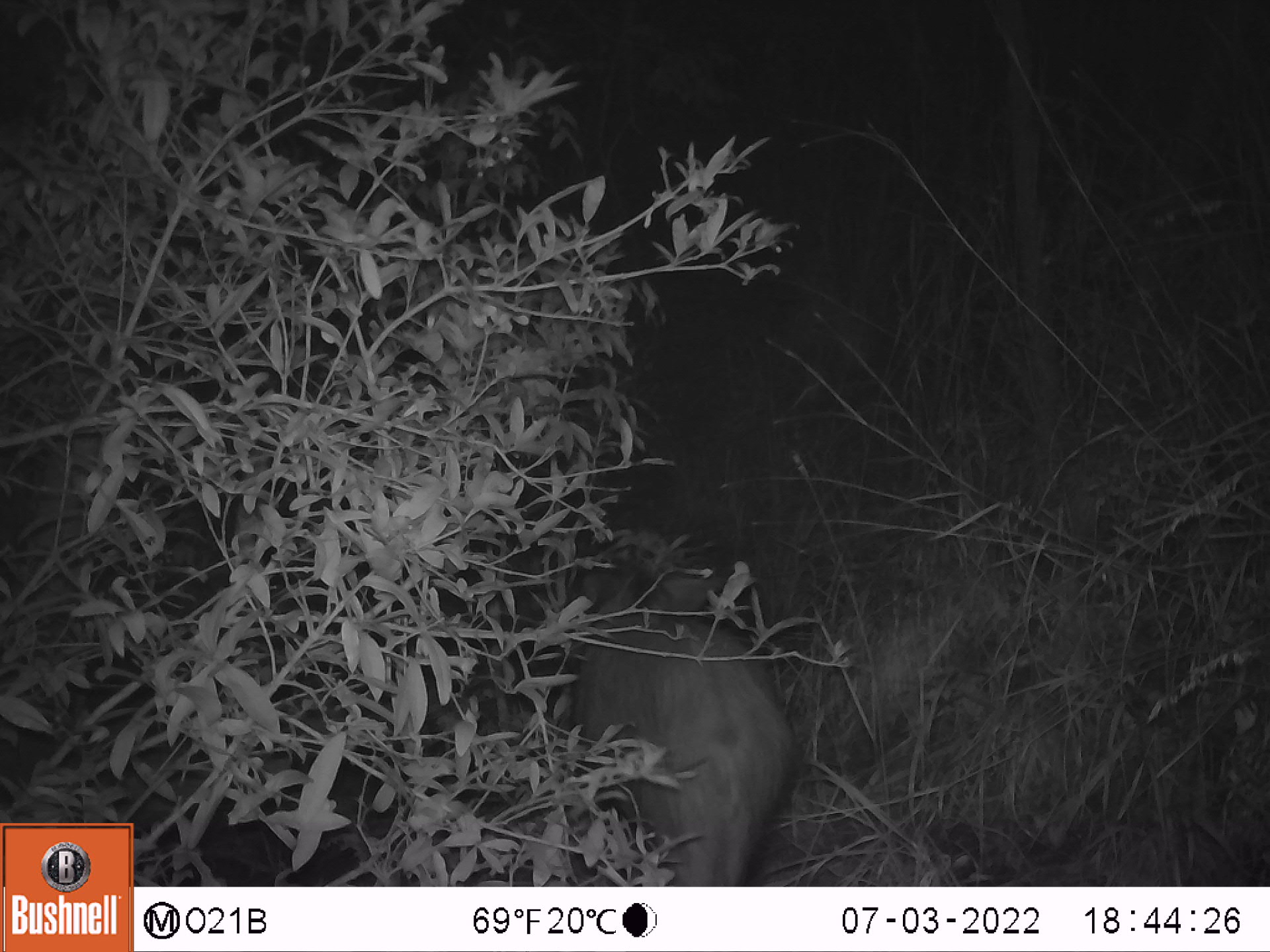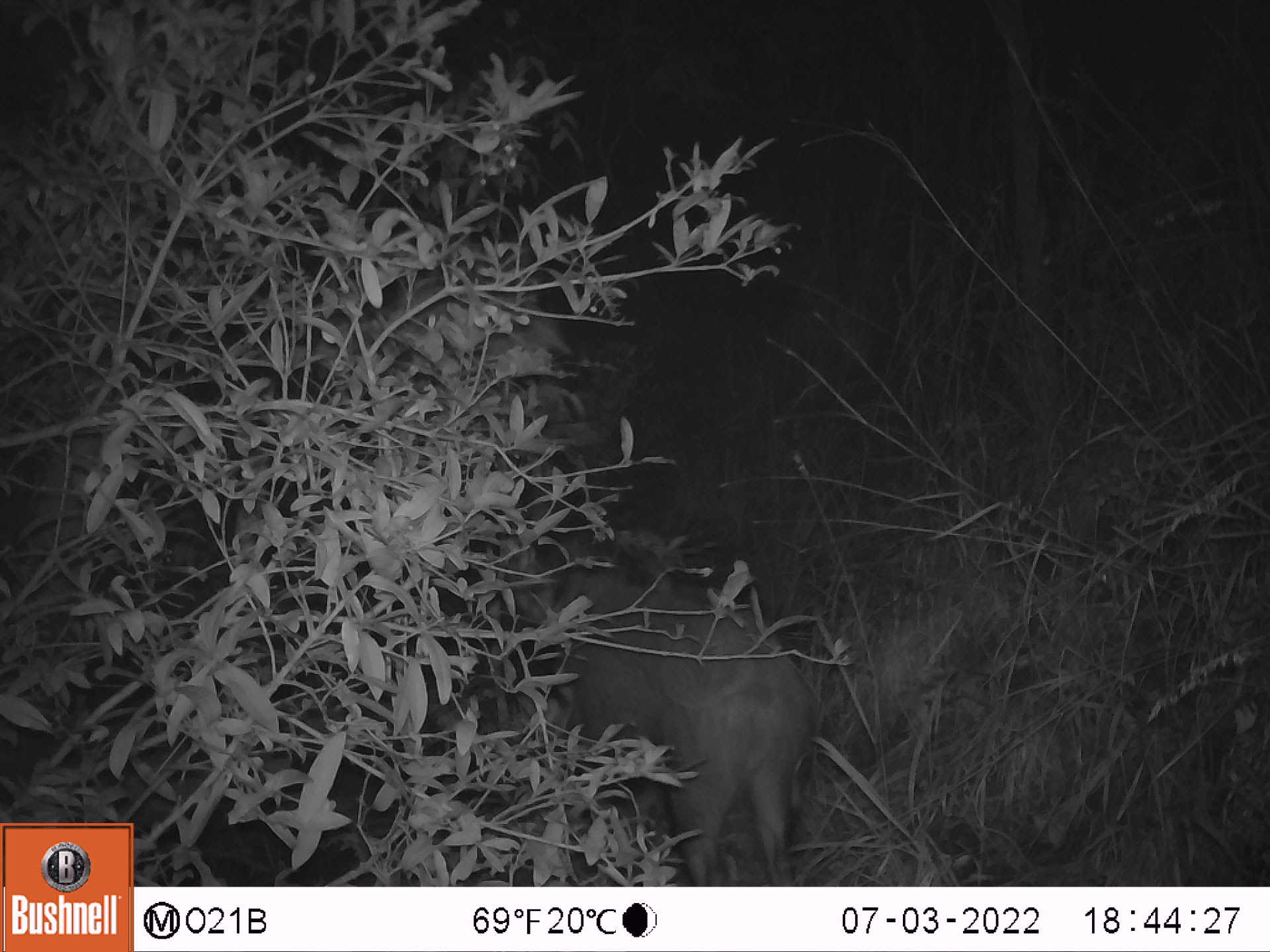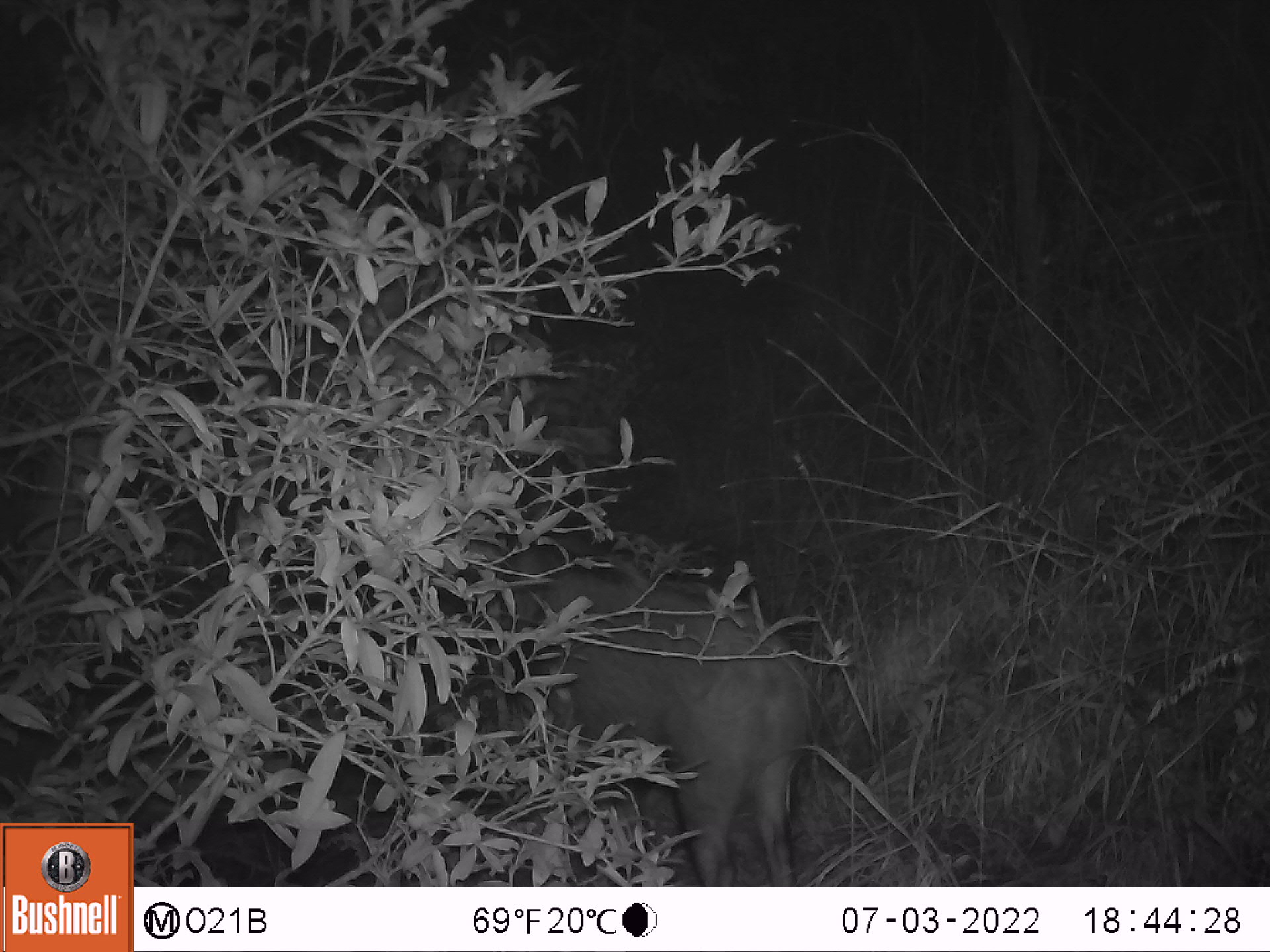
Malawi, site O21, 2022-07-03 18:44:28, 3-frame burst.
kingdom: Animalia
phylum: Chordata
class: Mammalia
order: Artiodactyla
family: Suidae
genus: Potamochoerus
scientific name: Potamochoerus larvatus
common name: bushpig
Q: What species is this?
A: Bushpig (Potamochoerus larvatus).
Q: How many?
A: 1.